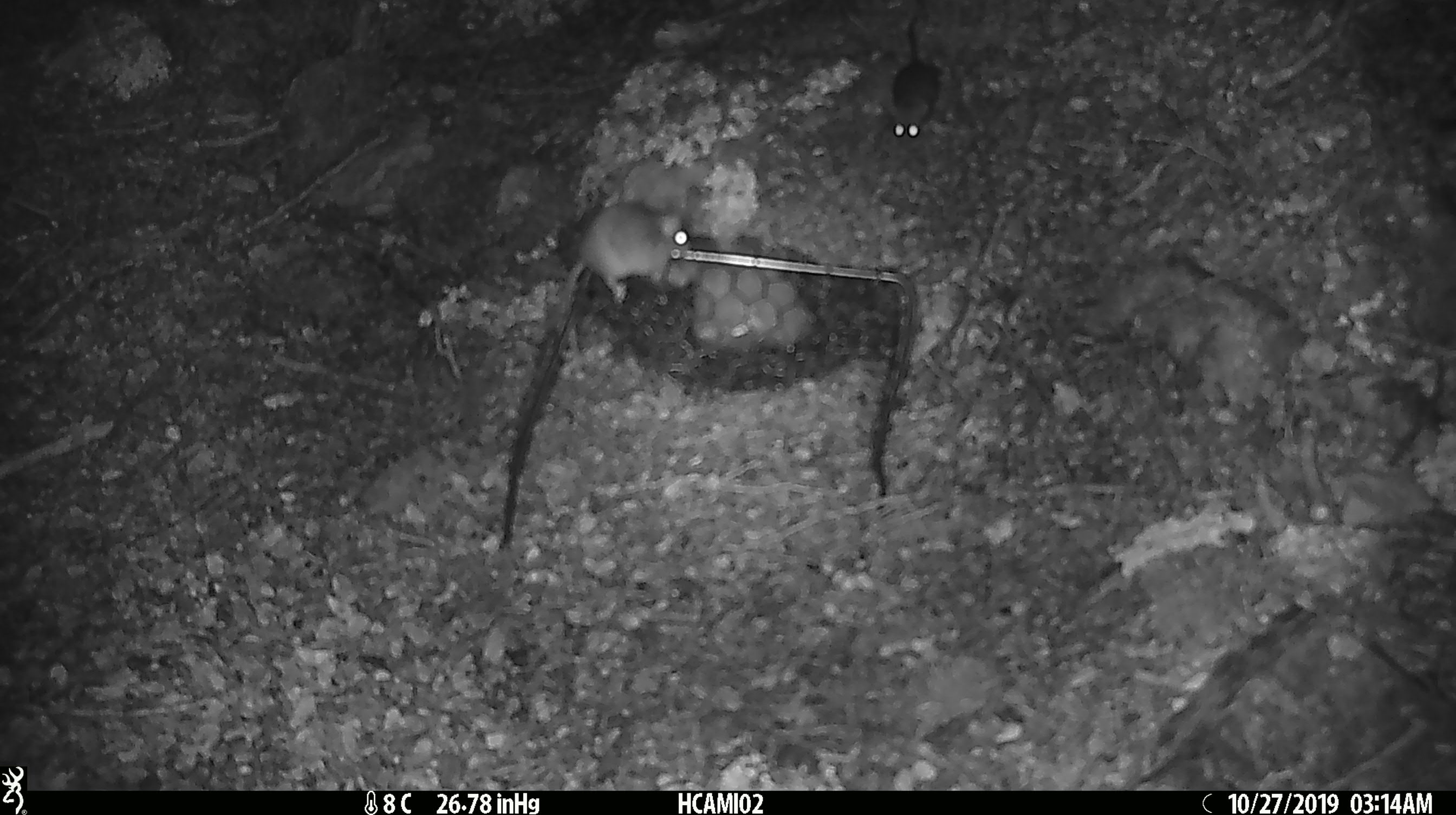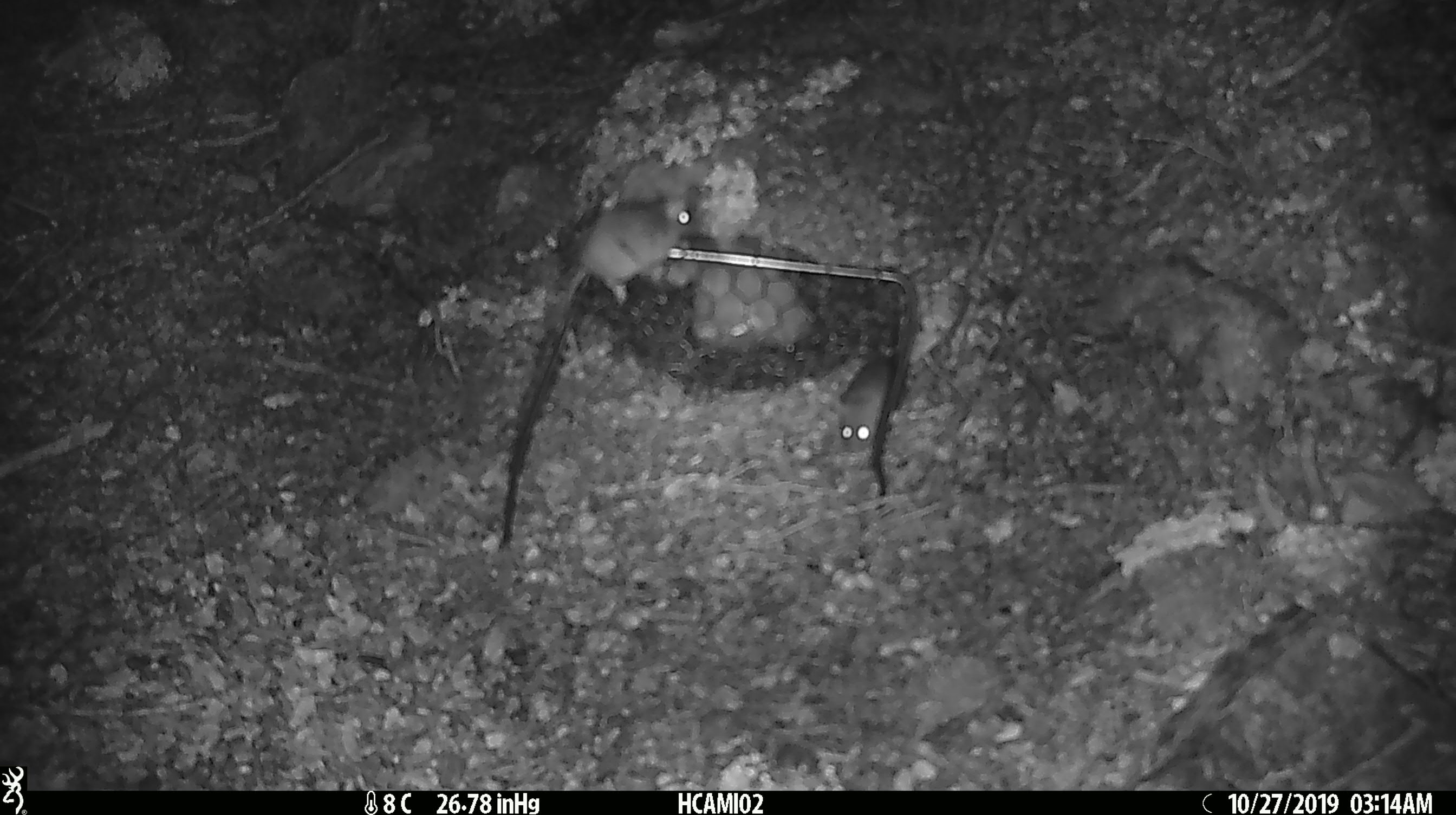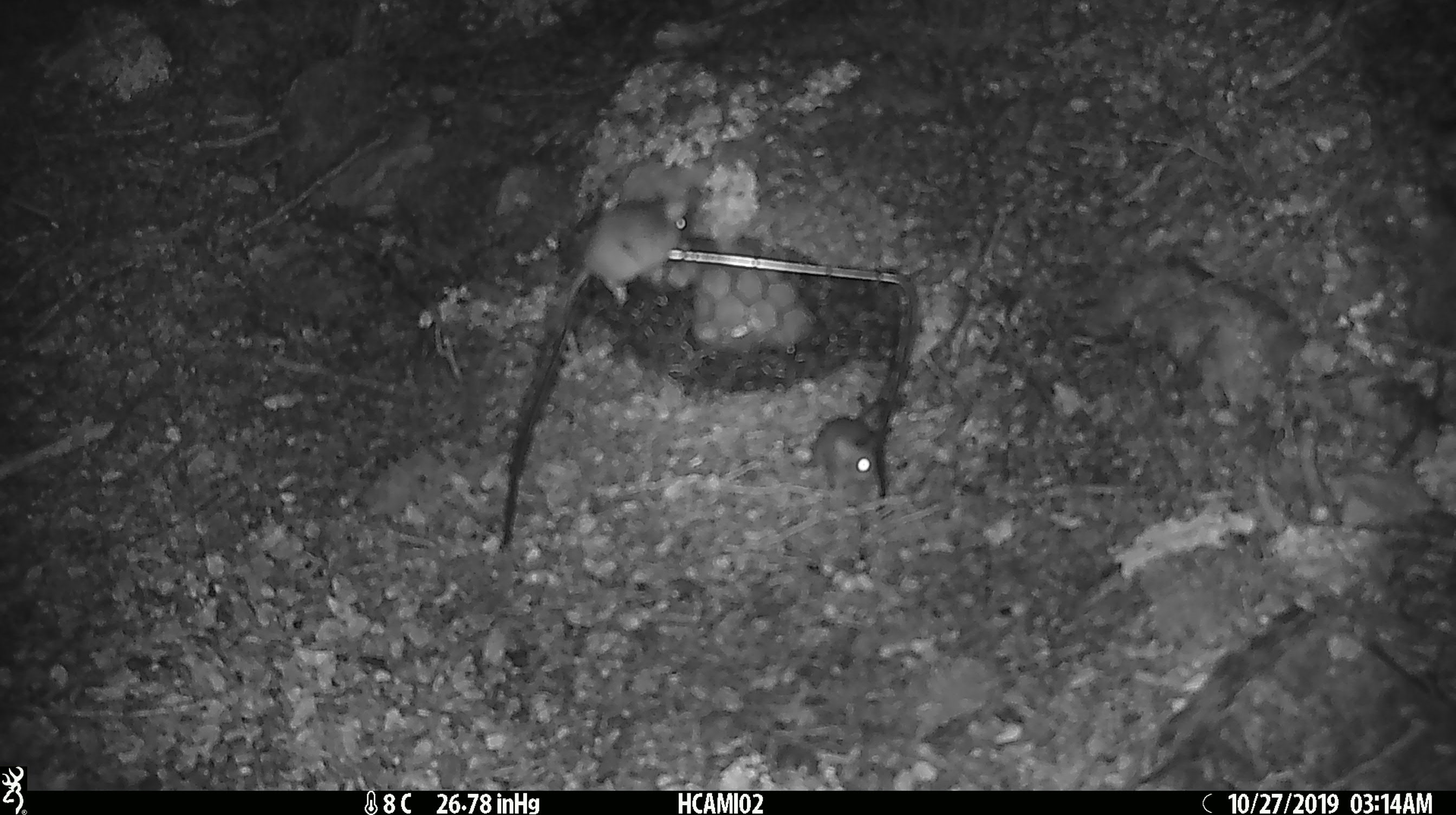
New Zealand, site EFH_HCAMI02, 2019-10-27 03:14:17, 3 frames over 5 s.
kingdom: Animalia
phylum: Chordata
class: Mammalia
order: Rodentia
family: Muridae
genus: Mus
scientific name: Mus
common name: mouse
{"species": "mouse (Mus)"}